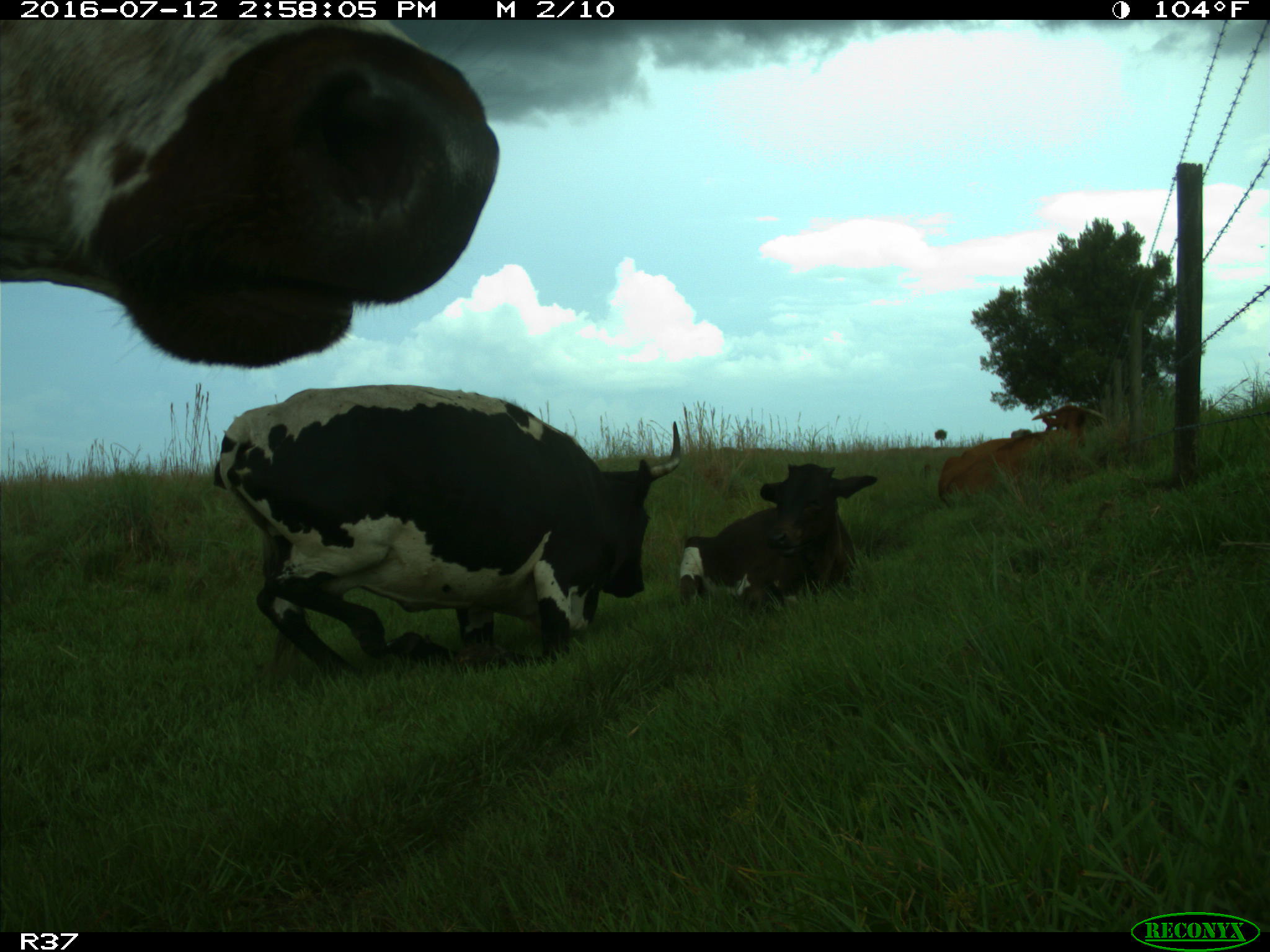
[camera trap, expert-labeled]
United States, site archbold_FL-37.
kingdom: Animalia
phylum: Chordata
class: Mammalia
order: Artiodactyla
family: Bovidae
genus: Bos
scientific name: Bos taurus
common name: domestic cow